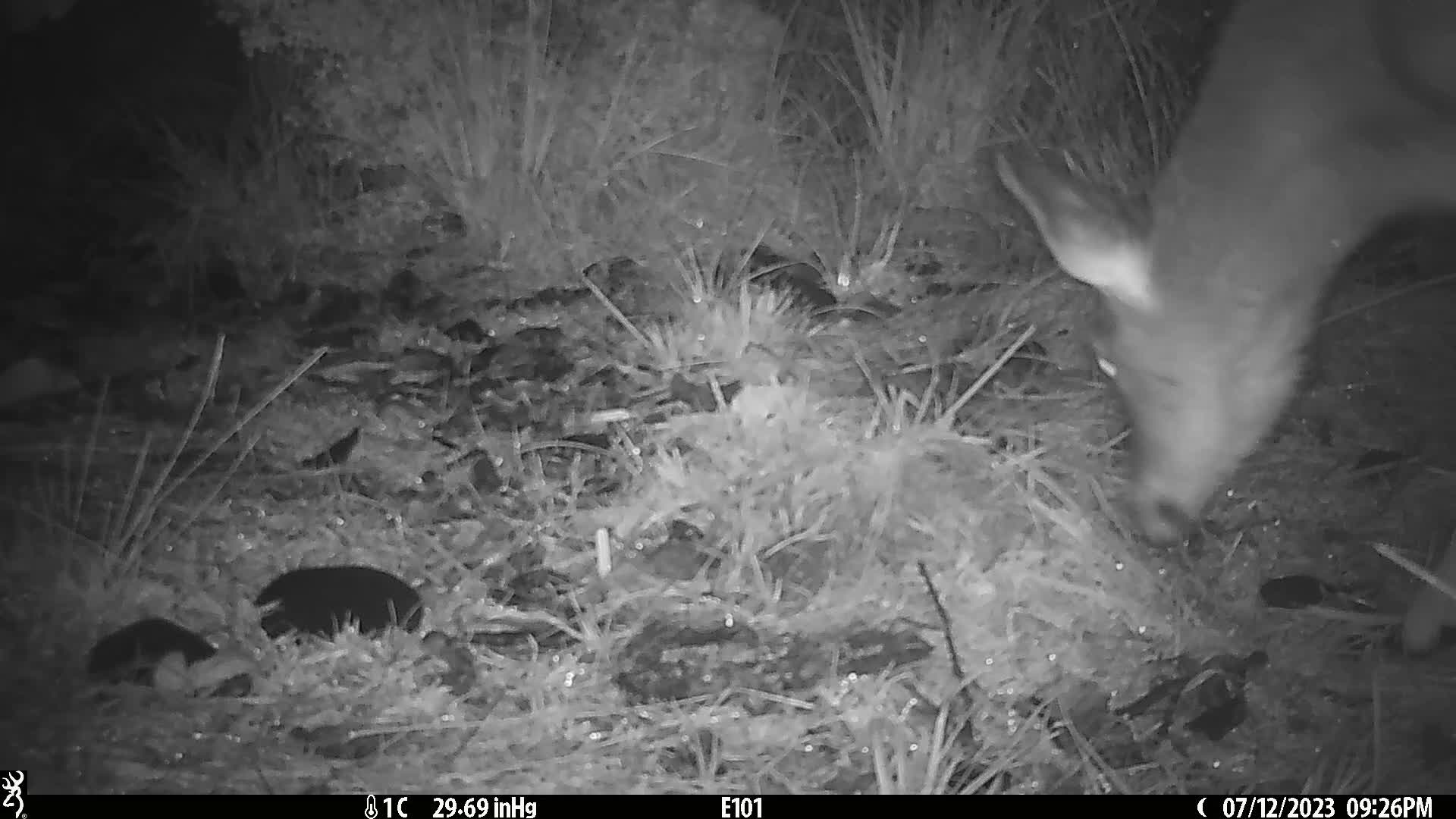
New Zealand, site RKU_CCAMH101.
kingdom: Animalia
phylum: Chordata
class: Mammalia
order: Artiodactyla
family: Cervidae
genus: Odocoileus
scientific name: Odocoileus virginianus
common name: white-tailed deer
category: white tailed deer